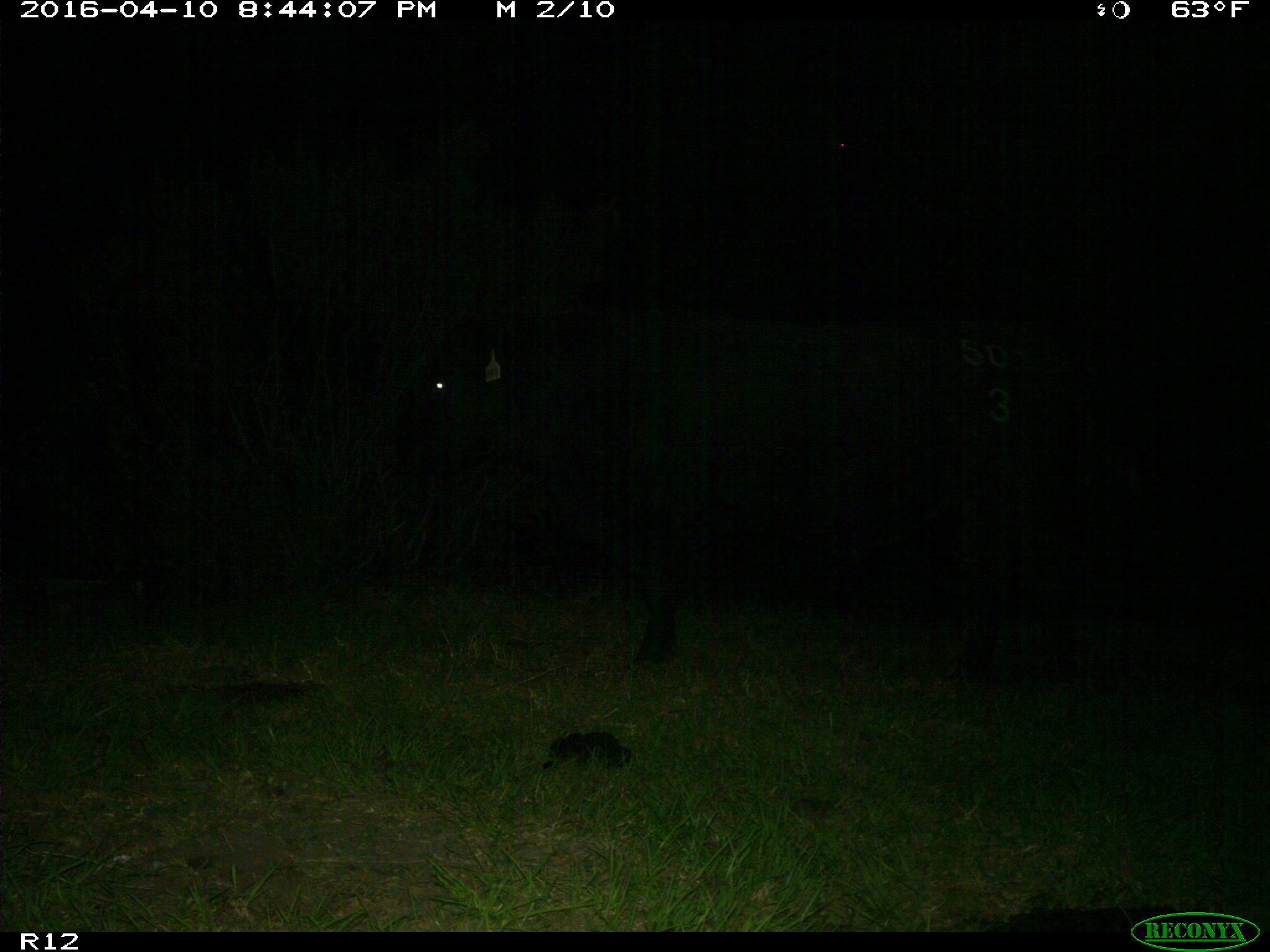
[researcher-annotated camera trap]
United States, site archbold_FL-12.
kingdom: Animalia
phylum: Chordata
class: Mammalia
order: Artiodactyla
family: Bovidae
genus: Bos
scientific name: Bos taurus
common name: domestic cow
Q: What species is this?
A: Bos taurus (domestic cow).